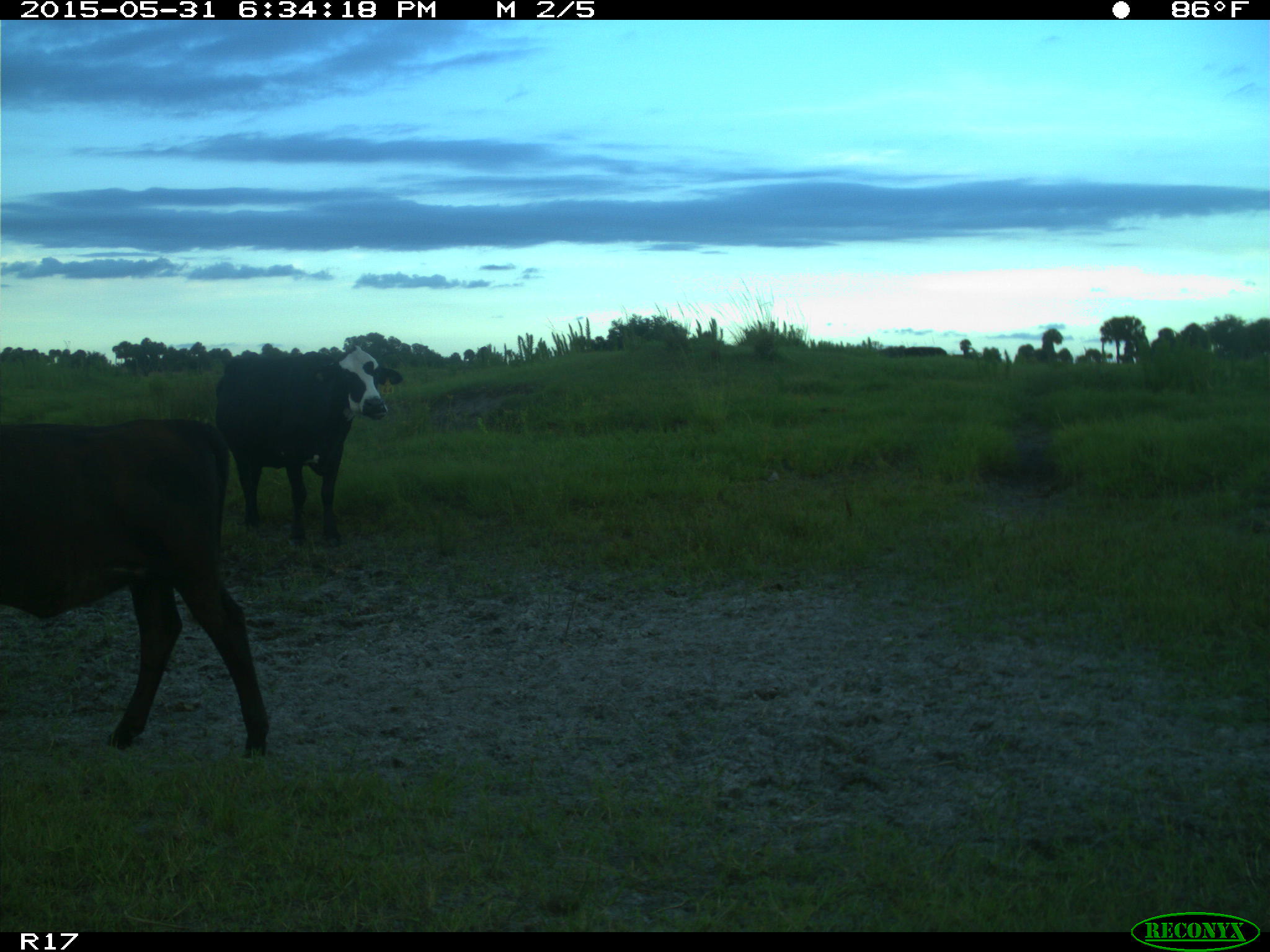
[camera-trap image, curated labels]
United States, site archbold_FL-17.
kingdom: Animalia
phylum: Chordata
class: Mammalia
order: Artiodactyla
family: Bovidae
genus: Bos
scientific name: Bos taurus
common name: domestic cow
Bos taurus (domestic cow).